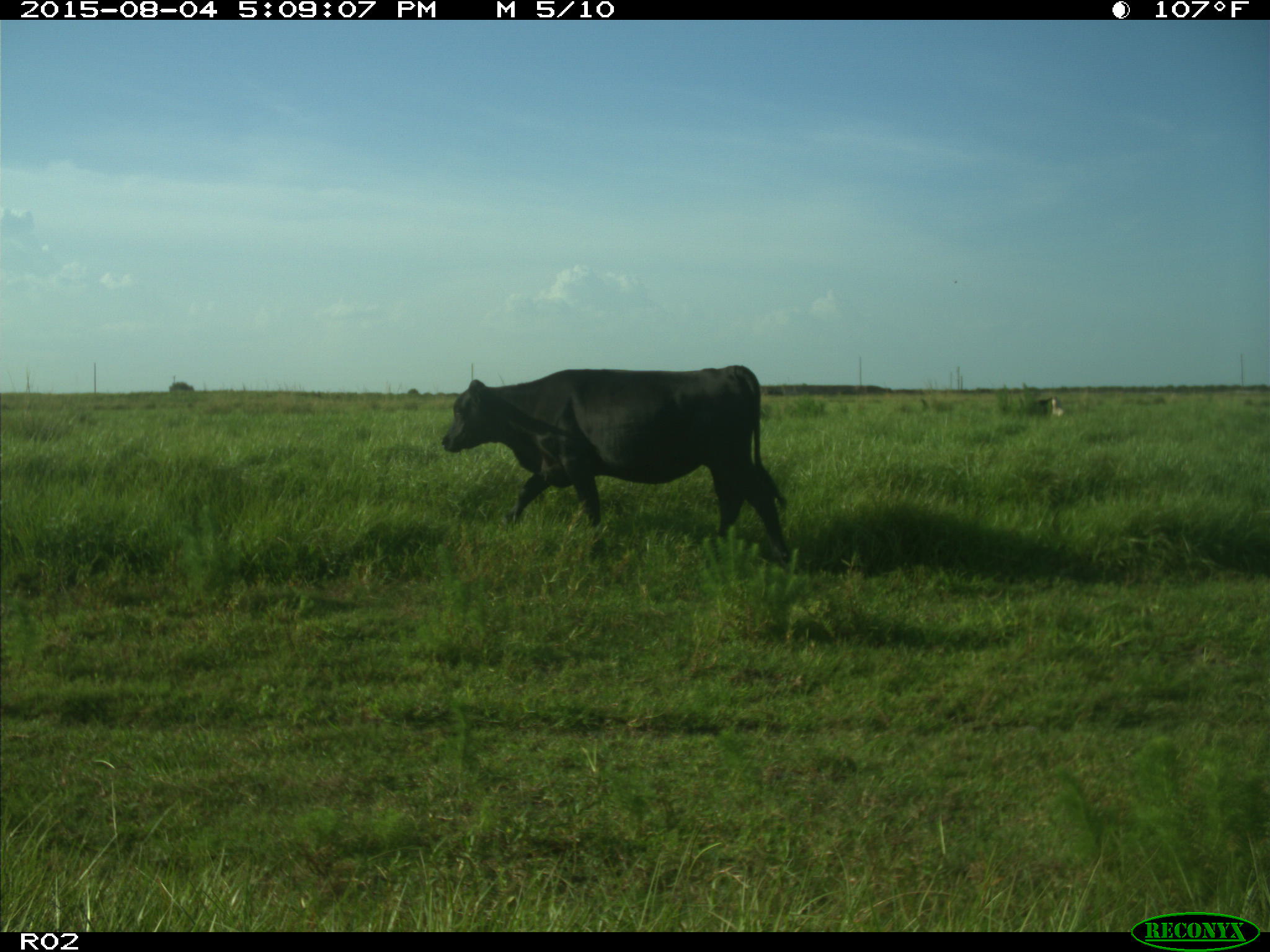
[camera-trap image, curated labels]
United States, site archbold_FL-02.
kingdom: Animalia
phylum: Chordata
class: Mammalia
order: Artiodactyla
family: Bovidae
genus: Bos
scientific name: Bos taurus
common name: domestic cow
Bos taurus (domestic cow).